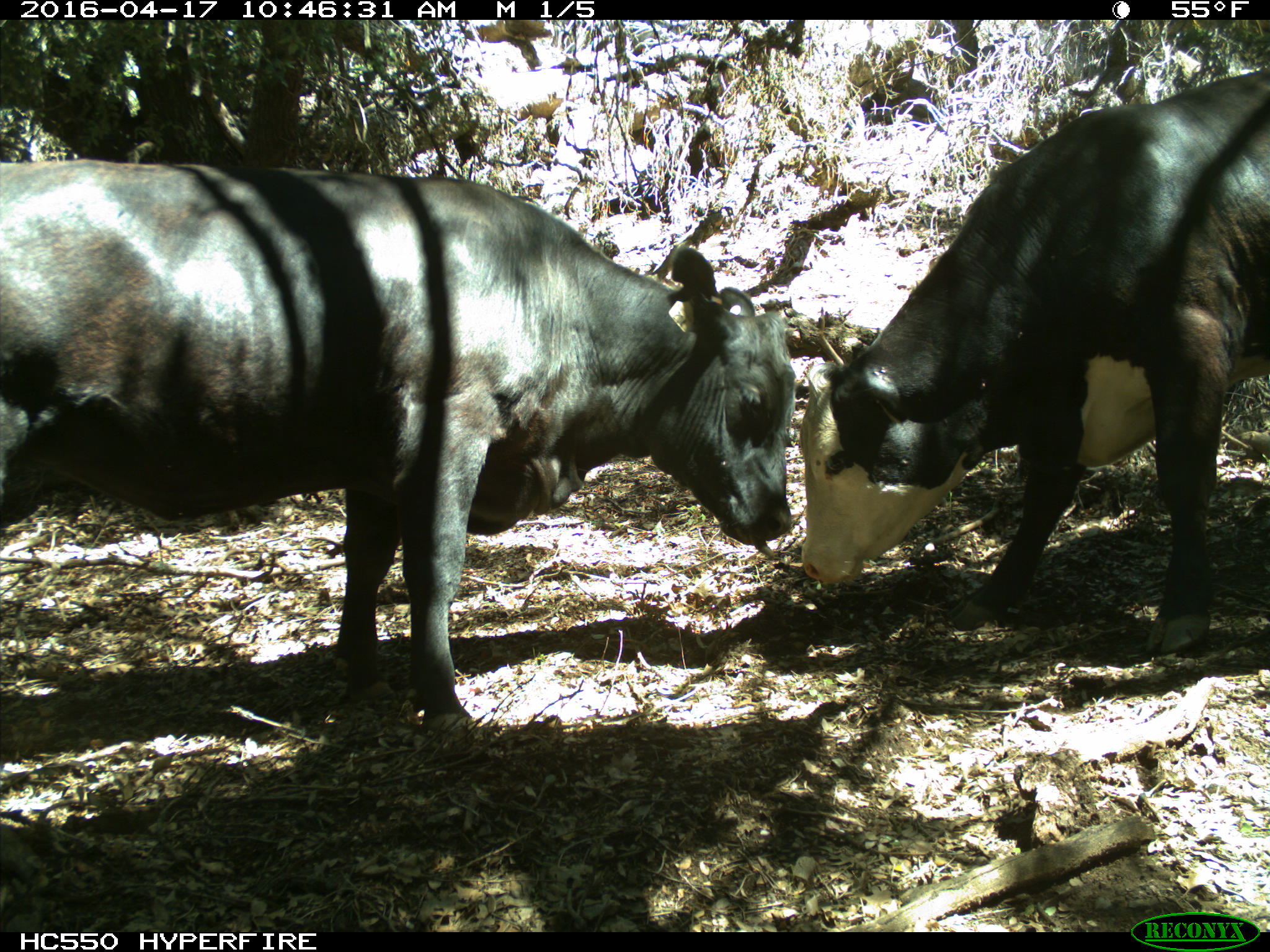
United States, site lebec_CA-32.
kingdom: Animalia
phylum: Chordata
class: Mammalia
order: Artiodactyla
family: Bovidae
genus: Bos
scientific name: Bos taurus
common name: domestic cow